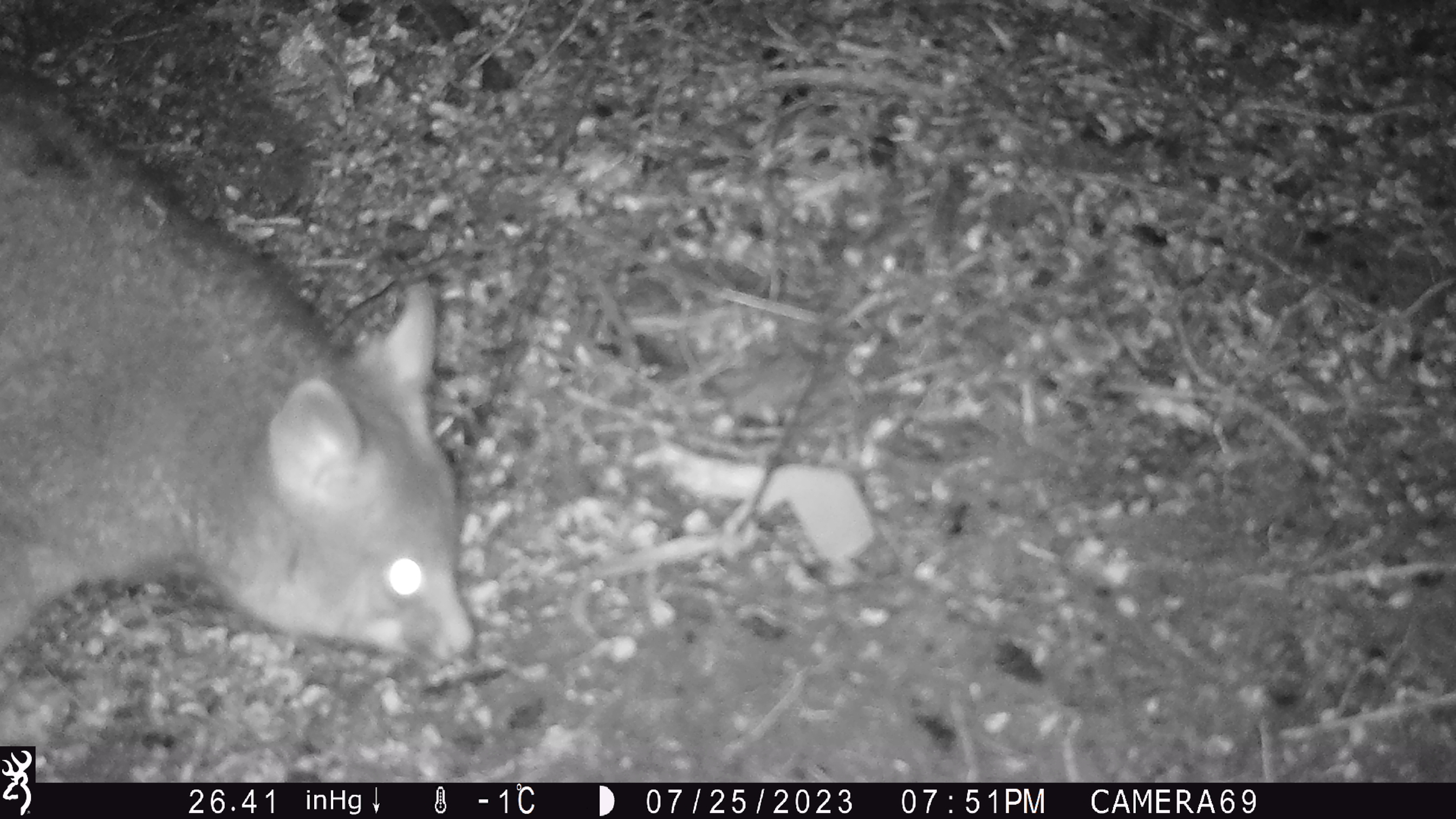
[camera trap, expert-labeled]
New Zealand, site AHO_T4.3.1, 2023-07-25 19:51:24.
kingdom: Animalia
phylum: Chordata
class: Mammalia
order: Carnivora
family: Mustelidae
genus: Mustela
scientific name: Mustela erminea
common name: stoat